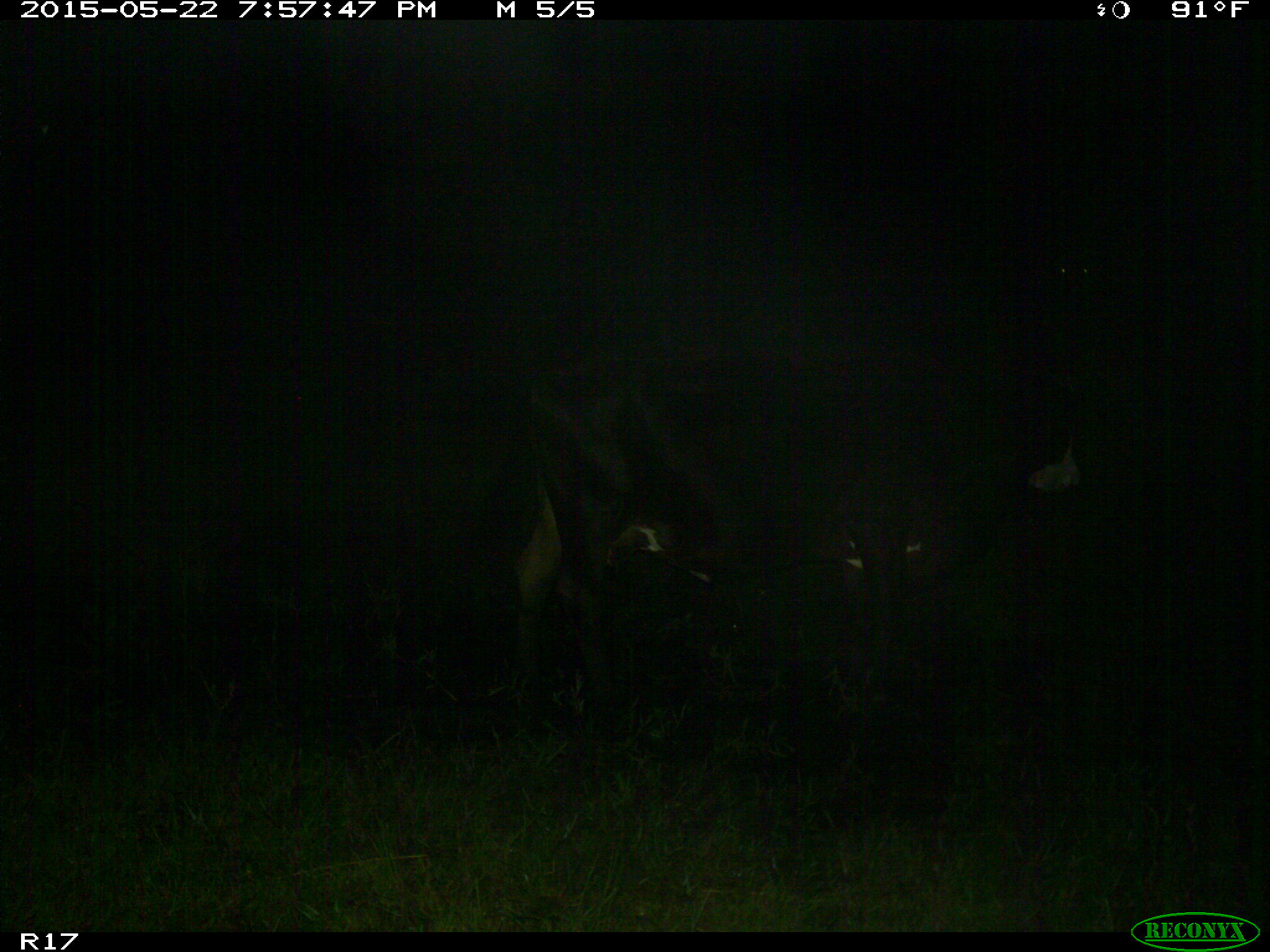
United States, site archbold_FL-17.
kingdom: Animalia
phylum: Chordata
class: Mammalia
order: Artiodactyla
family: Bovidae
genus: Bos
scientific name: Bos taurus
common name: domestic cow